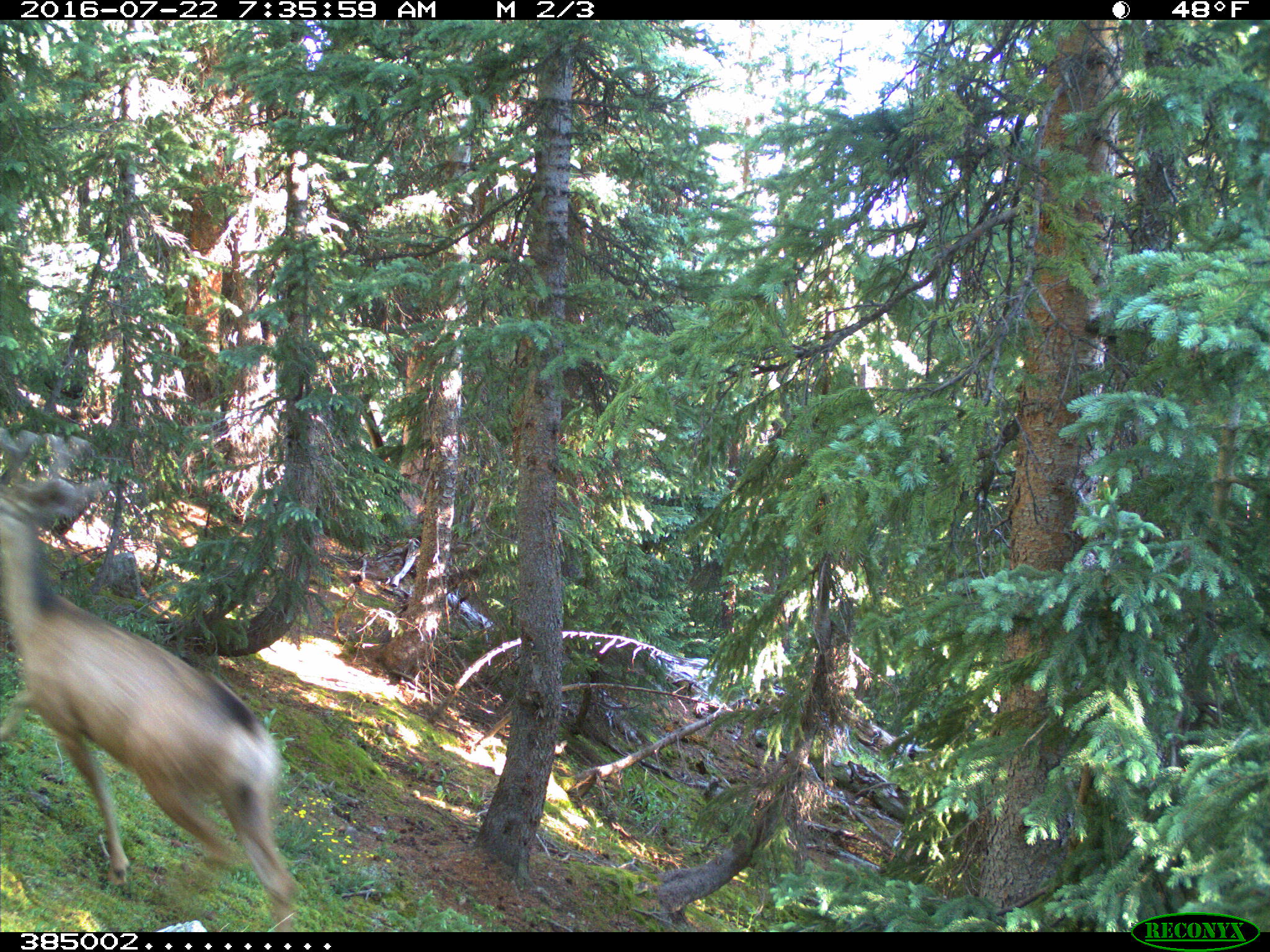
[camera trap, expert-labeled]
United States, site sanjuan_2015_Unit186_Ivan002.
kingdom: Animalia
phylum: Chordata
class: Mammalia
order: Artiodactyla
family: Cervidae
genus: Odocoileus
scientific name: Odocoileus hemionus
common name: mule deer